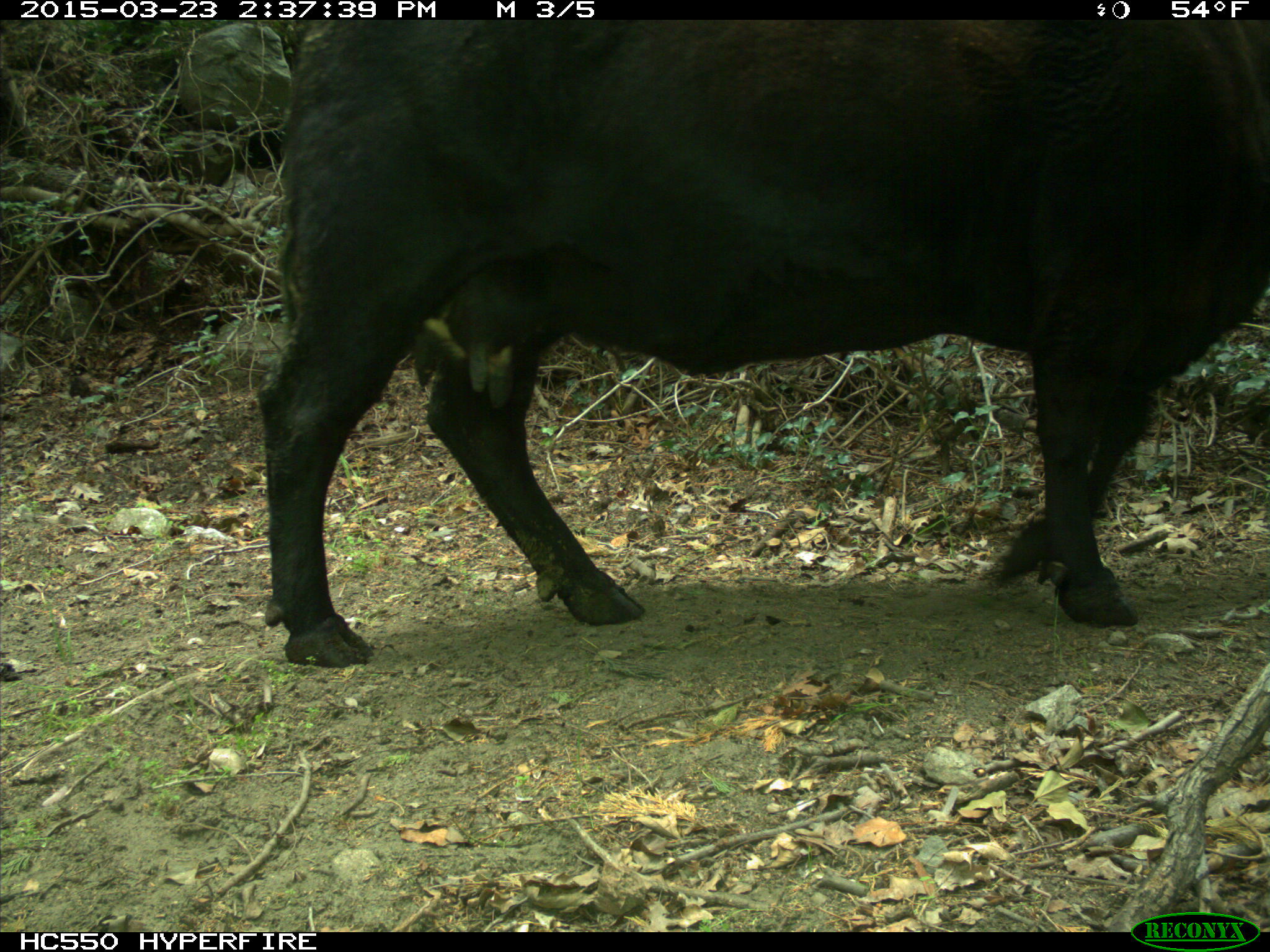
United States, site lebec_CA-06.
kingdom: Animalia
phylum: Chordata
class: Mammalia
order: Artiodactyla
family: Bovidae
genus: Bos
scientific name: Bos taurus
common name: domestic cow